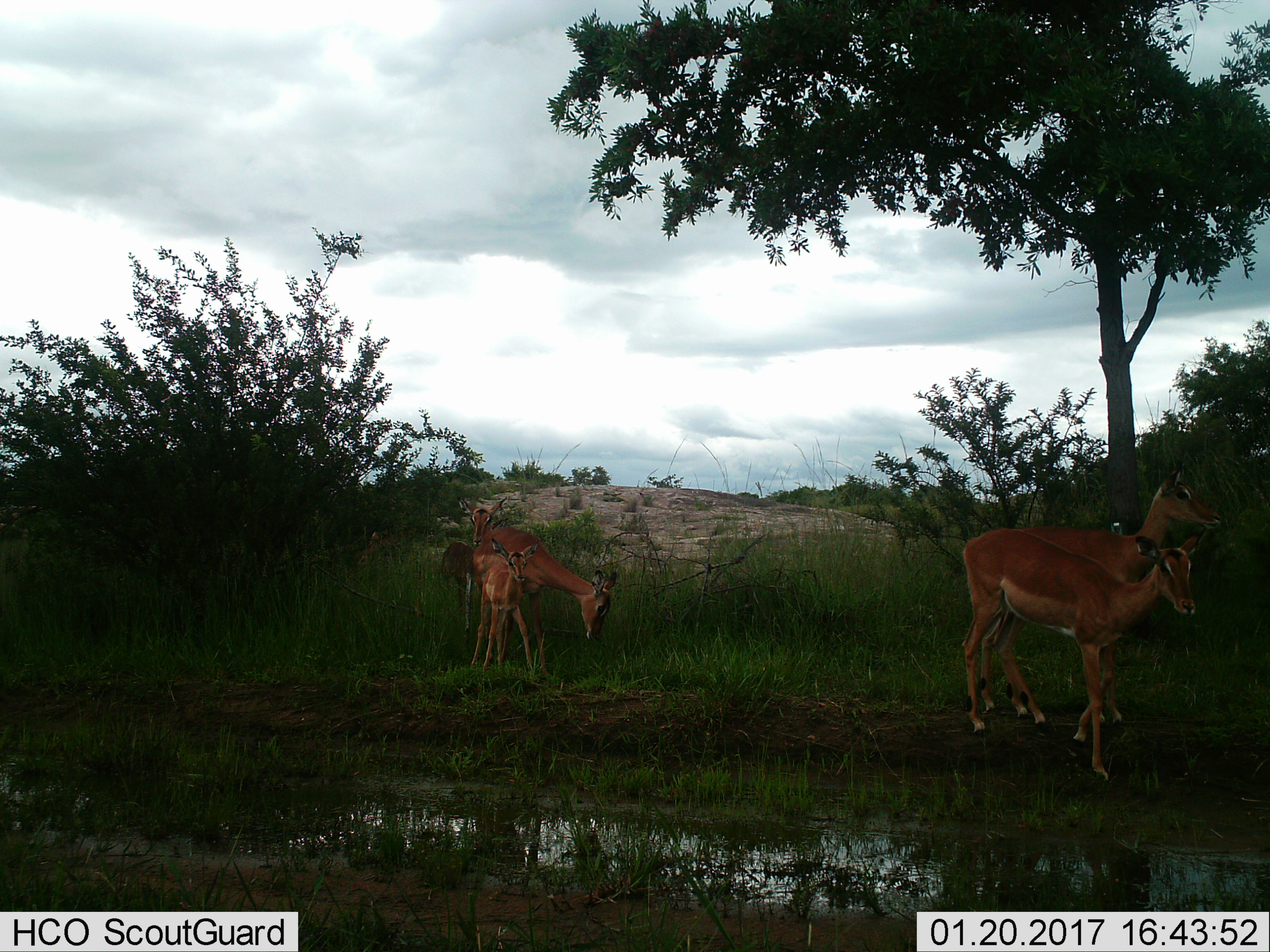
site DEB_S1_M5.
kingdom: Animalia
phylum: Chordata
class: Mammalia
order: Artiodactyla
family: Bovidae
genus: Aepyceros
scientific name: Aepyceros melampus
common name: impala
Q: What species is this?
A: Impala (Aepyceros melampus).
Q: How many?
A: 5.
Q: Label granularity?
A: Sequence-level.